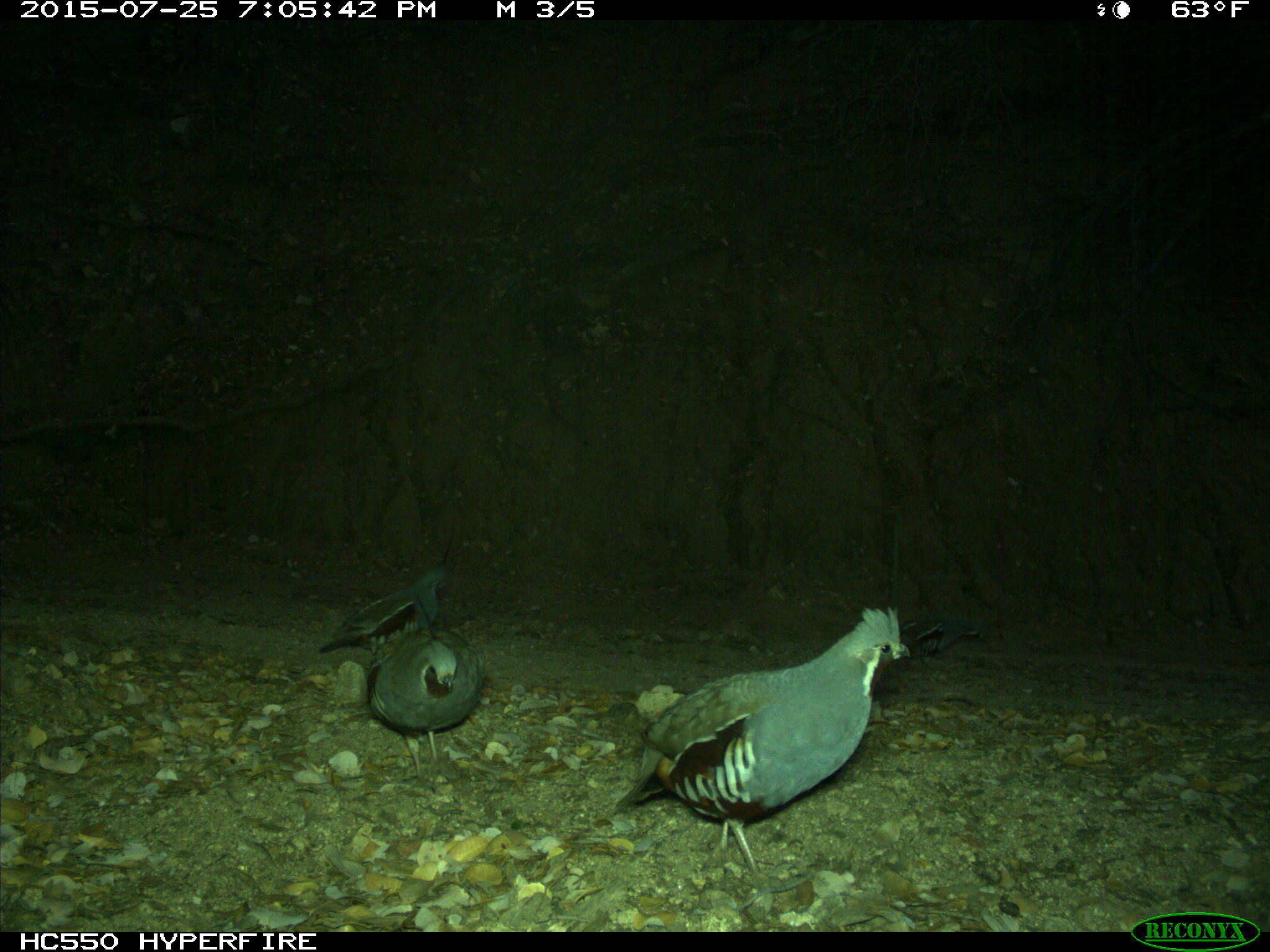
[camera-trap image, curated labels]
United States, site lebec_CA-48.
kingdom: Animalia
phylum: Chordata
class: Aves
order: Galliformes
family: Odontophoridae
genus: Callipepla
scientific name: Callipepla californica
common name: california quail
Callipepla californica (california quail).